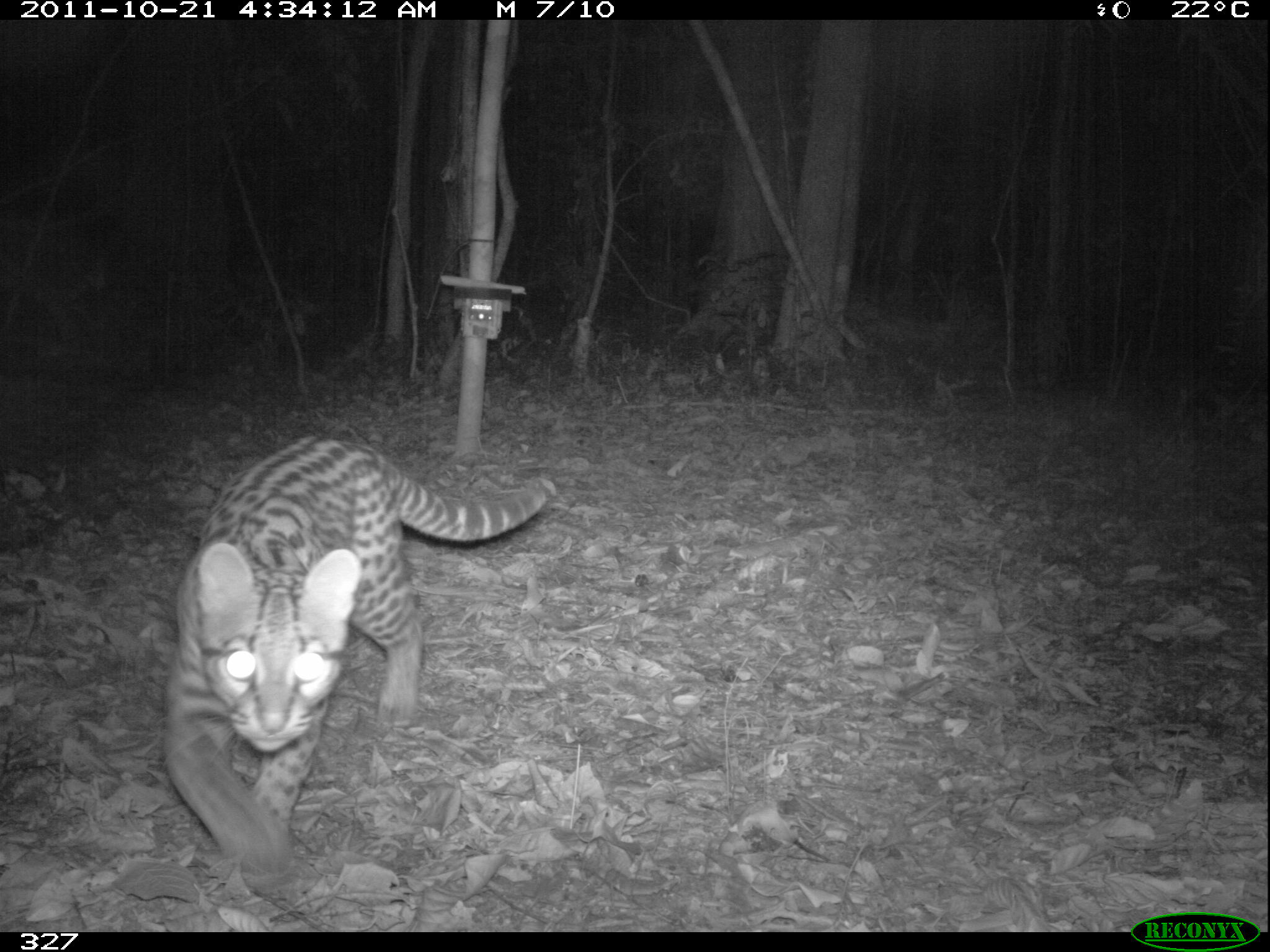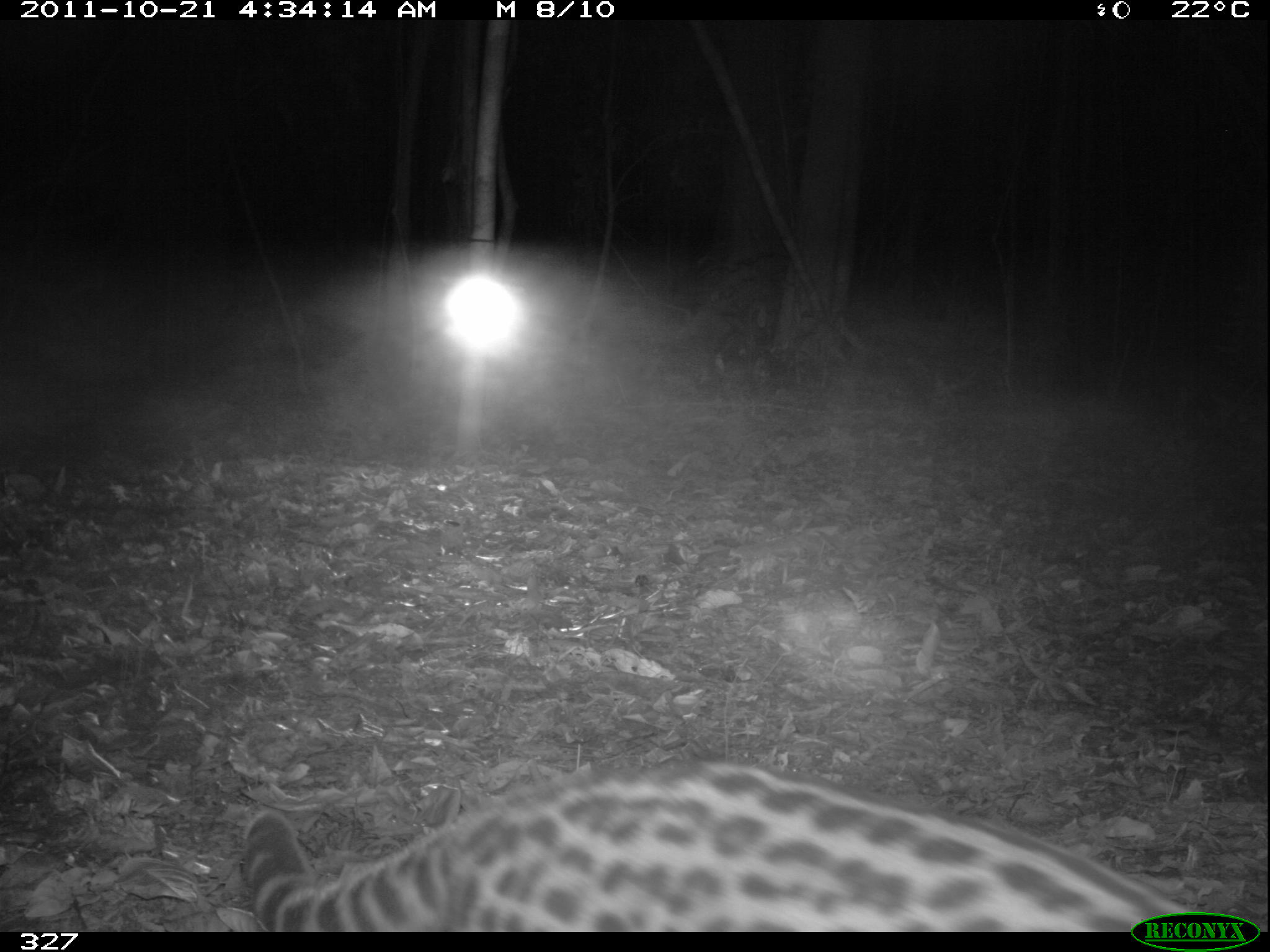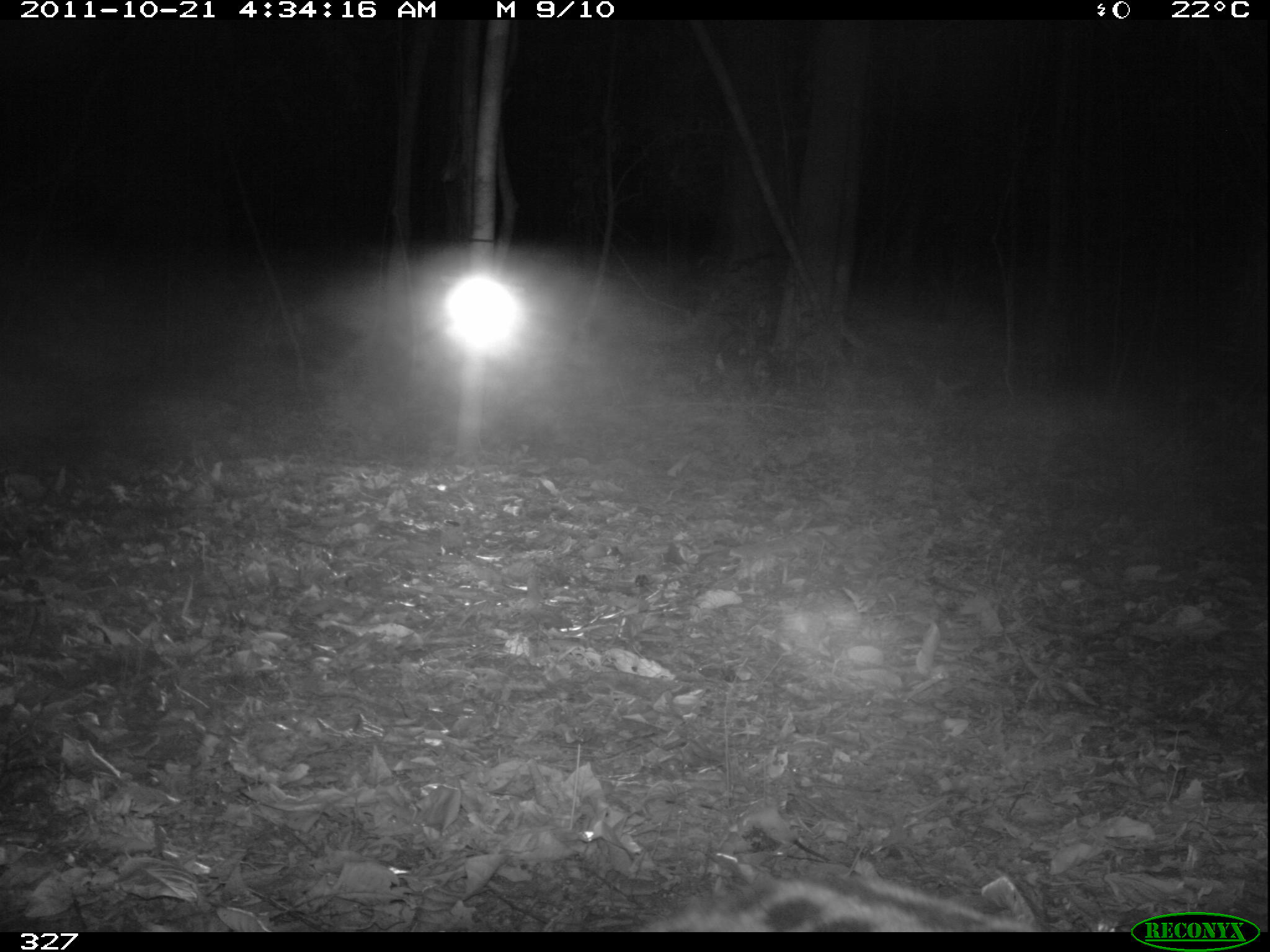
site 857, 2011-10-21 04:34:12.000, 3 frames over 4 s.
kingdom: Animalia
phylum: Chordata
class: Mammalia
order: Carnivora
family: Felidae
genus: Leopardus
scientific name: Leopardus pardalis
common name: ocelot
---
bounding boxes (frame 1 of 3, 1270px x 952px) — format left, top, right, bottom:
leopardus pardalis: 159, 433, 552, 912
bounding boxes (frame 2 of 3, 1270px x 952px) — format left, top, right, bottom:
leopardus pardalis: 236, 751, 1249, 929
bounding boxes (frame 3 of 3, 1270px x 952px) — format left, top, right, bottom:
leopardus pardalis: 611, 867, 1040, 931